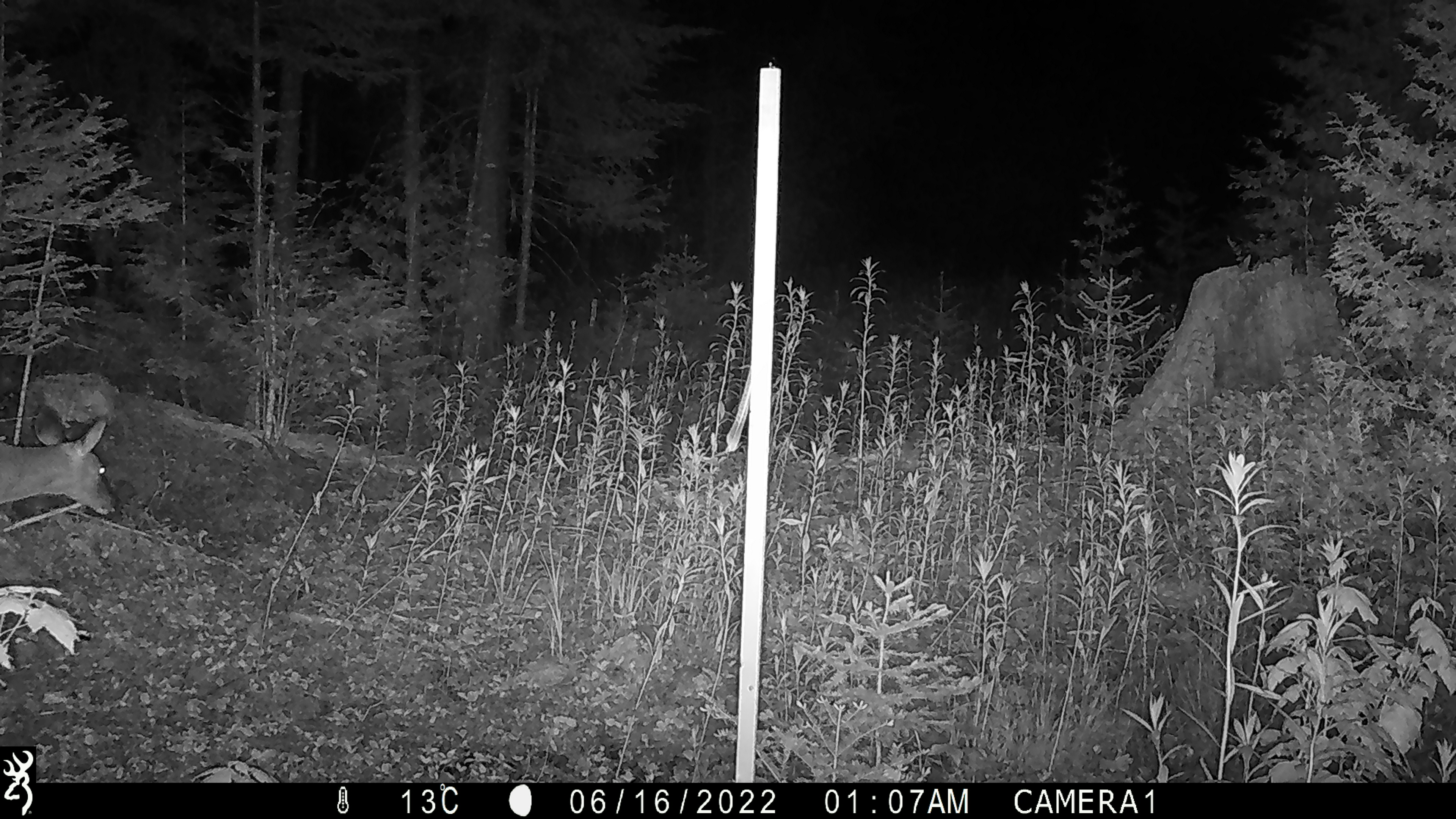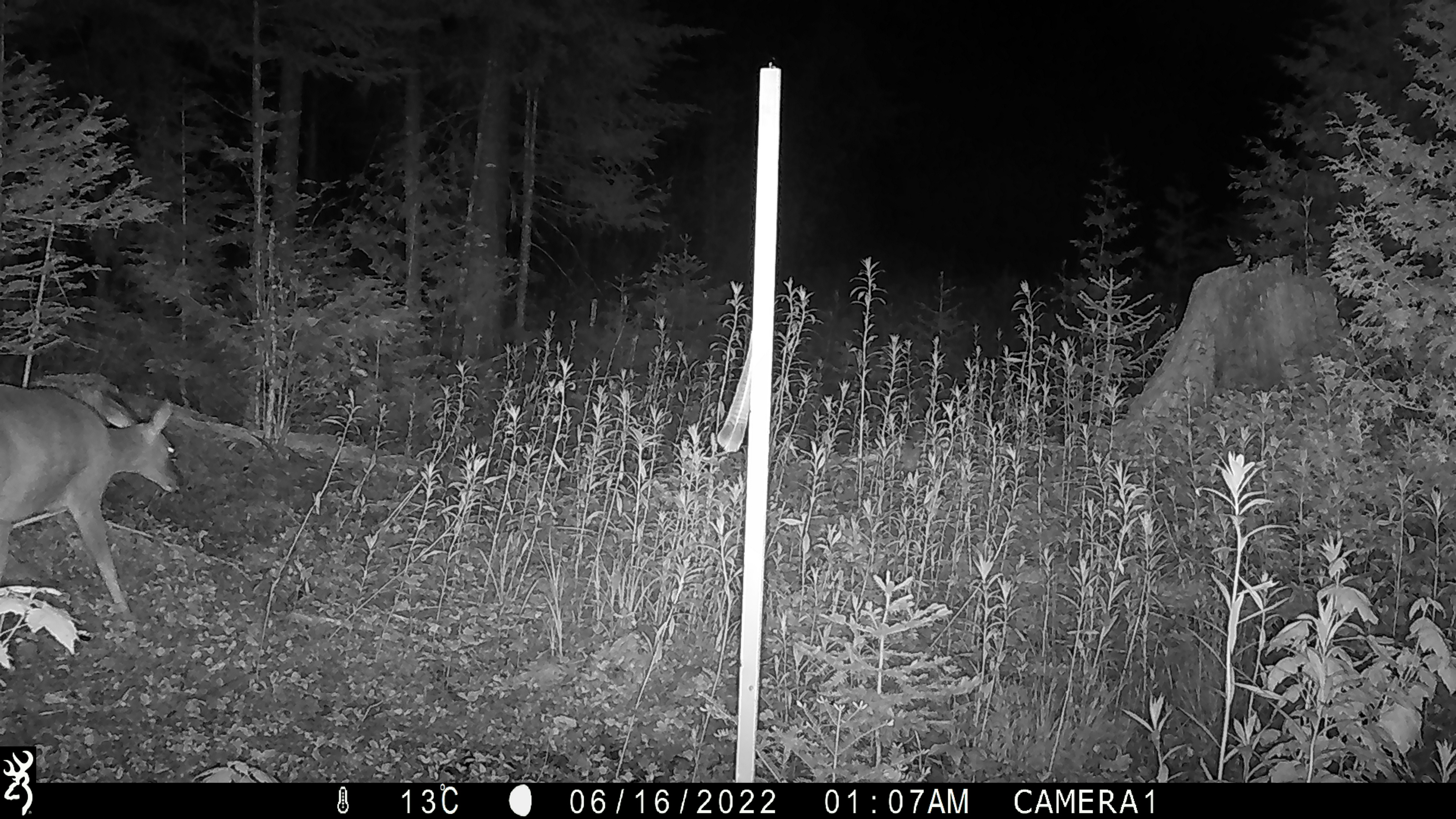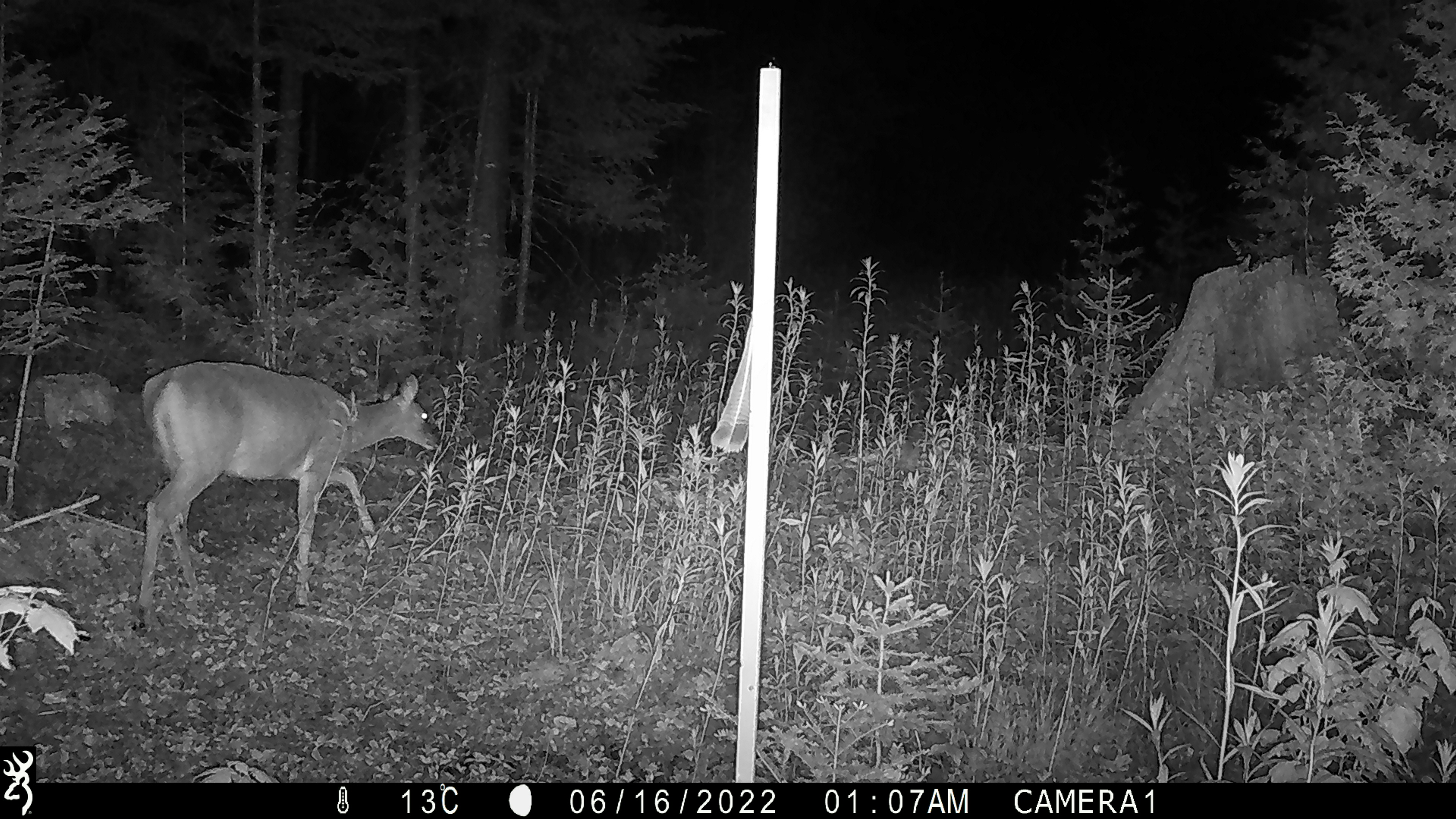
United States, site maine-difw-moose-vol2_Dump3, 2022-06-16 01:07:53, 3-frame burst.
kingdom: Animalia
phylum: Chordata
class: Mammalia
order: Artiodactyla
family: Cervidae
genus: Odocoileus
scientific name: Odocoileus virginianus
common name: white-tailed deer